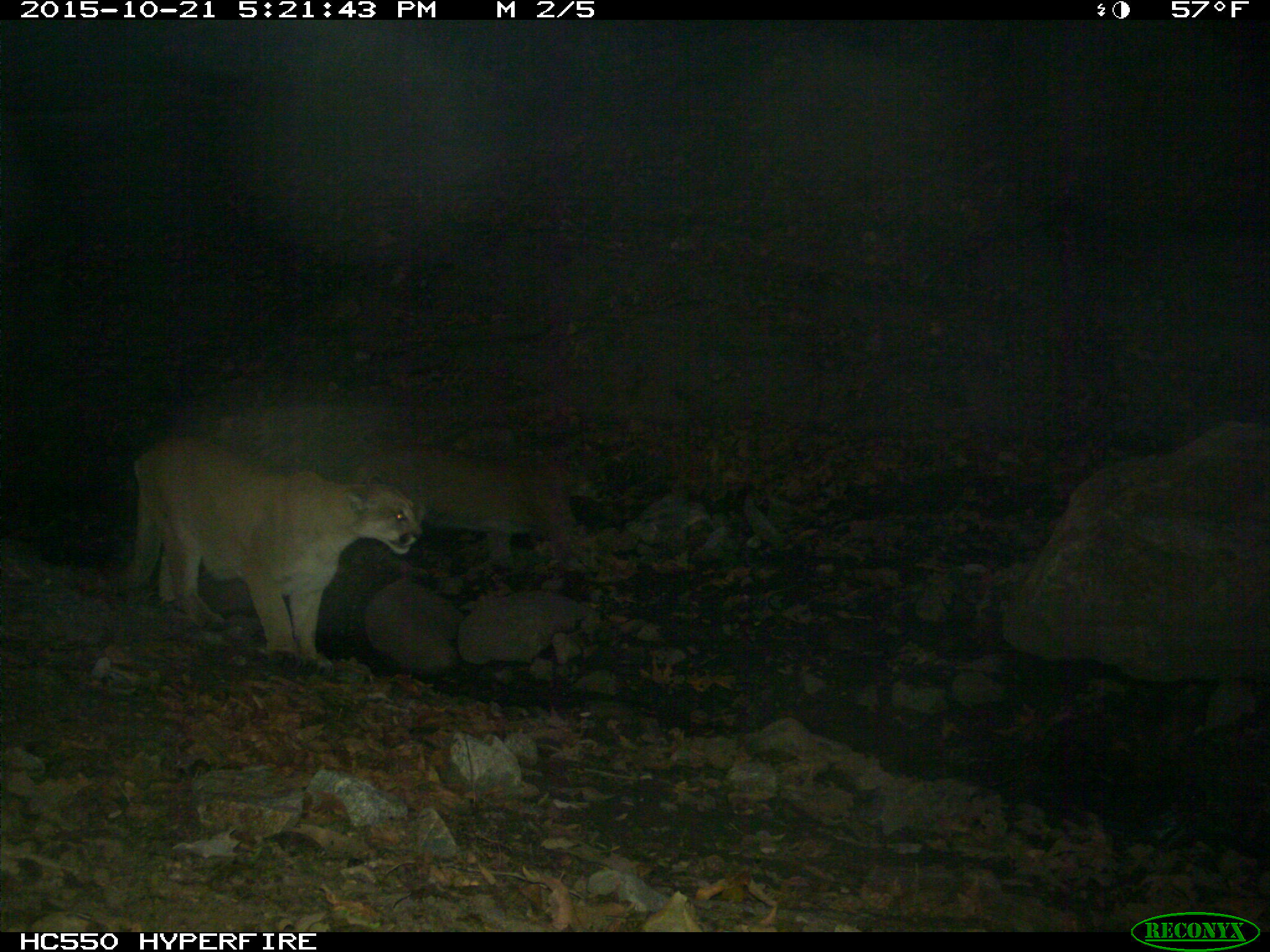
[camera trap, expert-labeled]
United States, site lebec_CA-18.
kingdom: Animalia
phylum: Chordata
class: Mammalia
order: Carnivora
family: Felidae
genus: Puma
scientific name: Puma concolor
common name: mountain lion